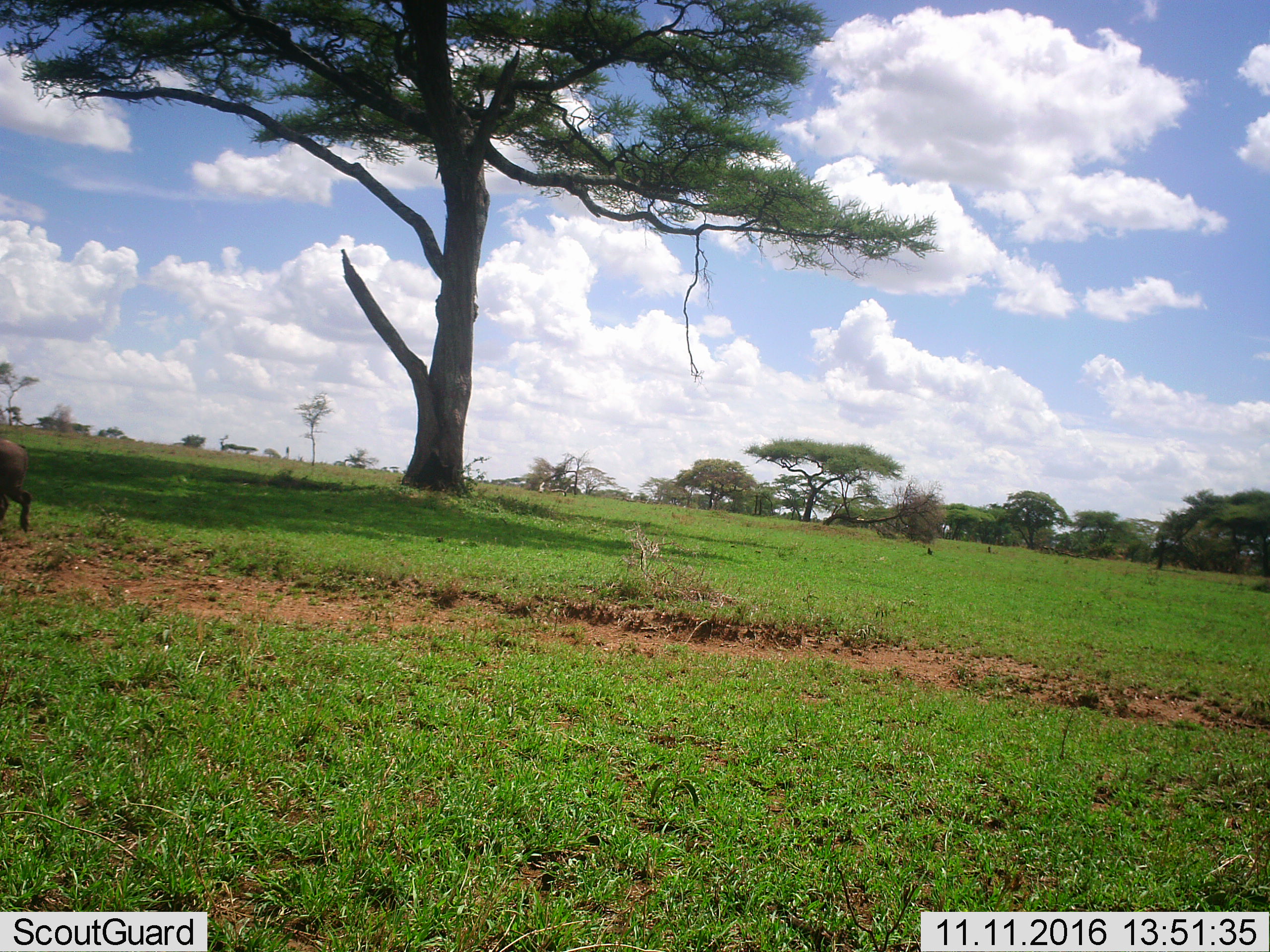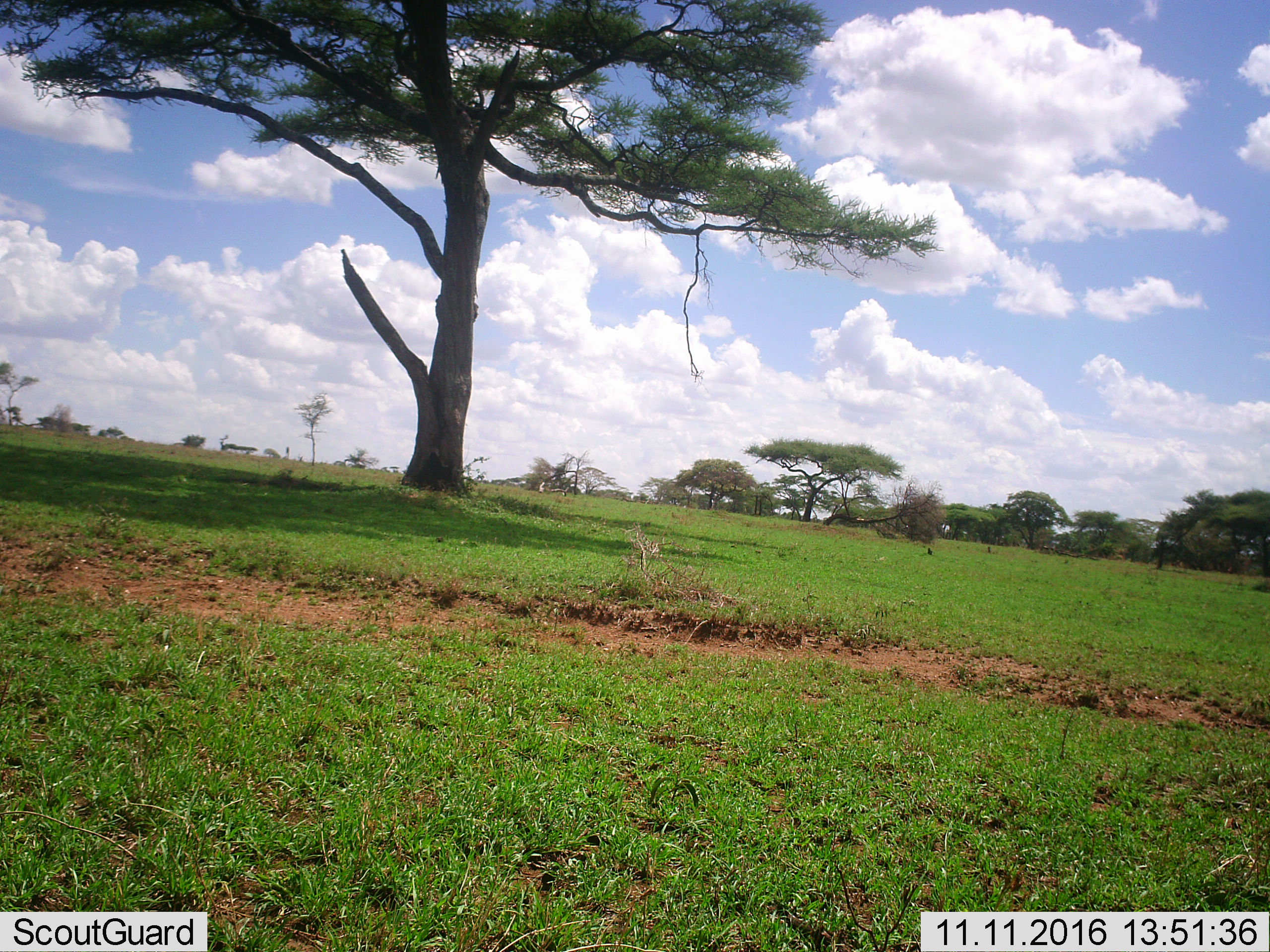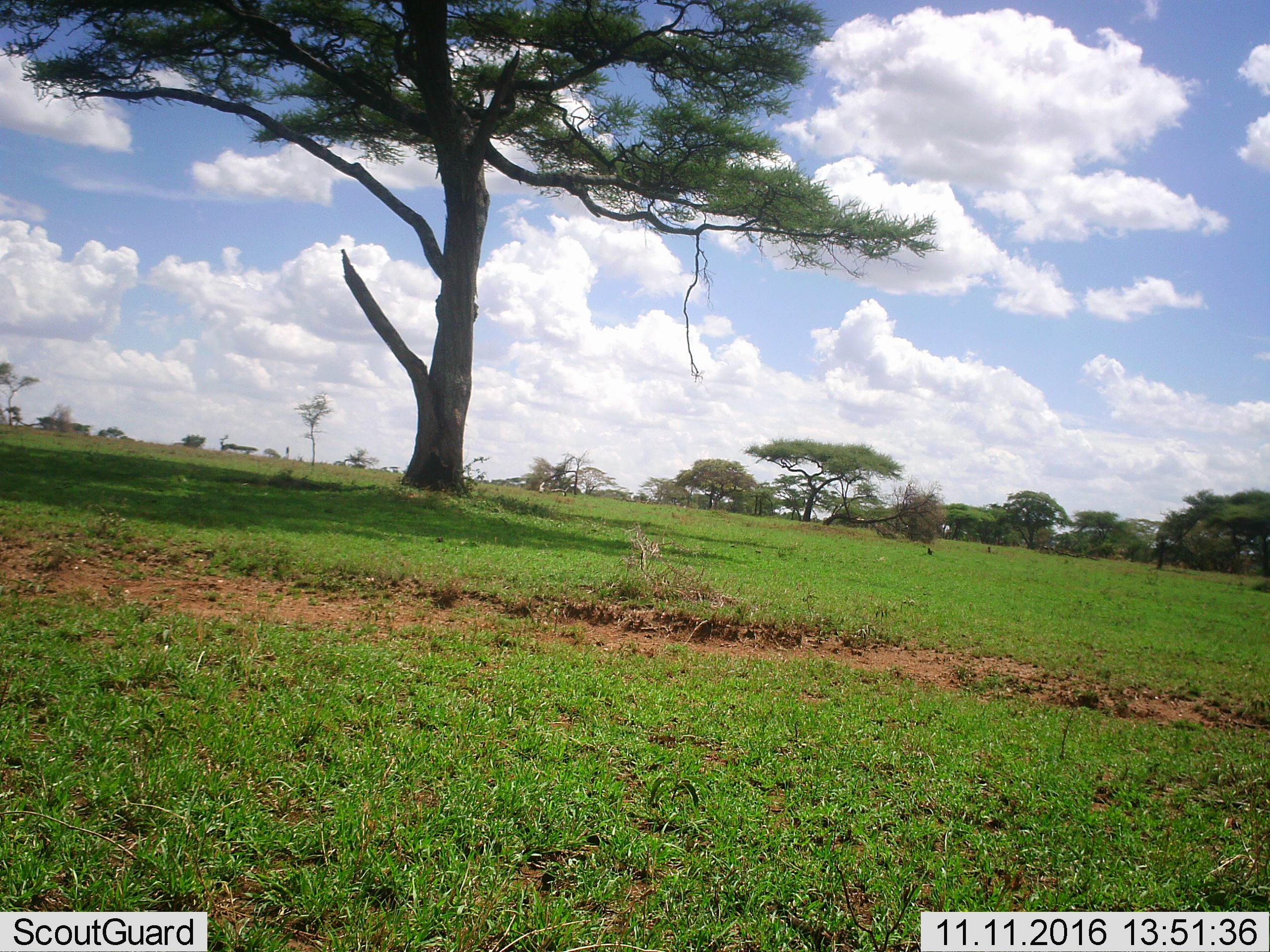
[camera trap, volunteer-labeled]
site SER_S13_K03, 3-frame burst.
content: unidentified animal